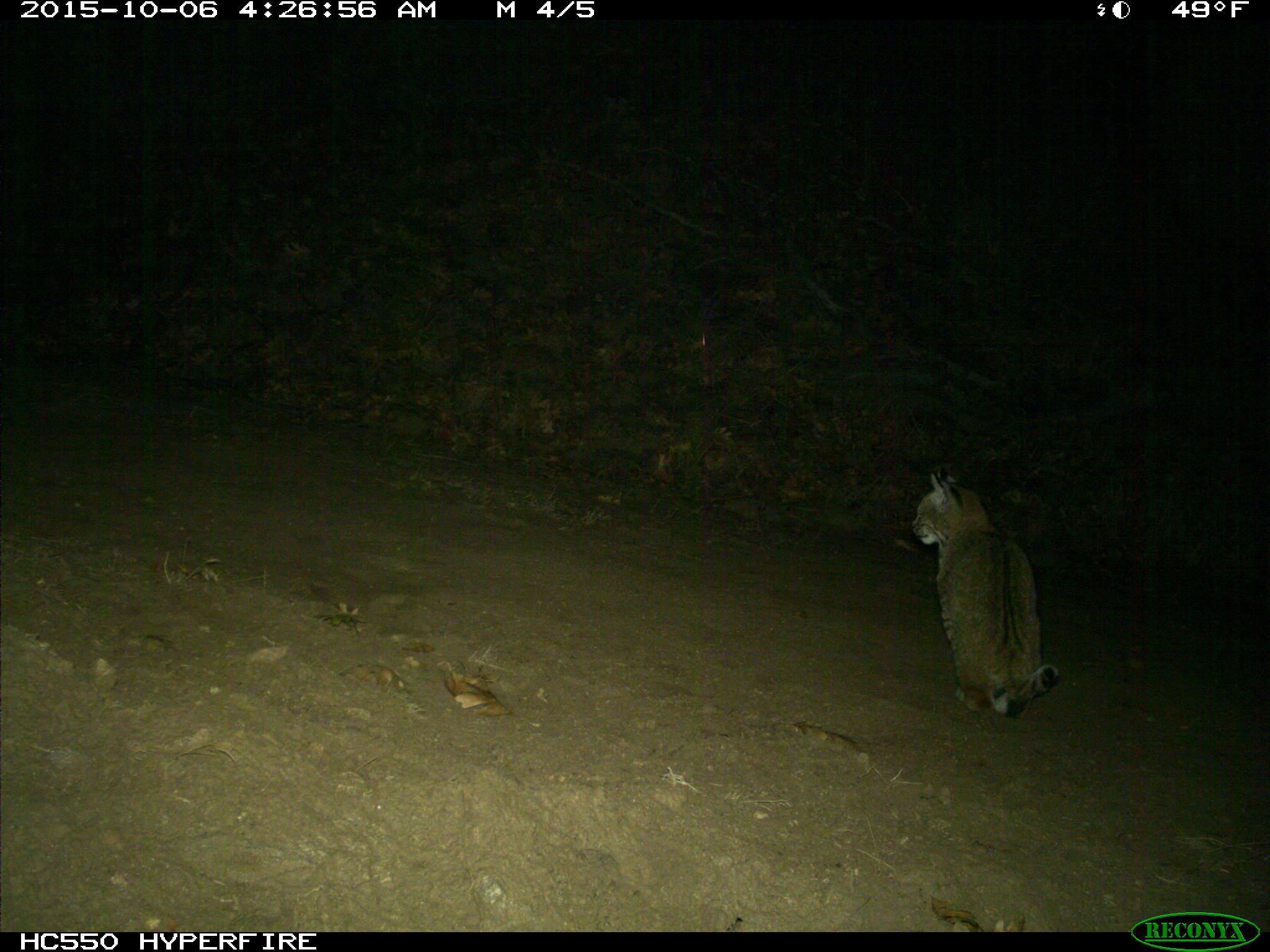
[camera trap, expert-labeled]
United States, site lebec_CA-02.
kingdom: Animalia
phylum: Chordata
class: Mammalia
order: Carnivora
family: Felidae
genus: Lynx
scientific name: Lynx rufus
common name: bobcat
Lynx rufus (bobcat).